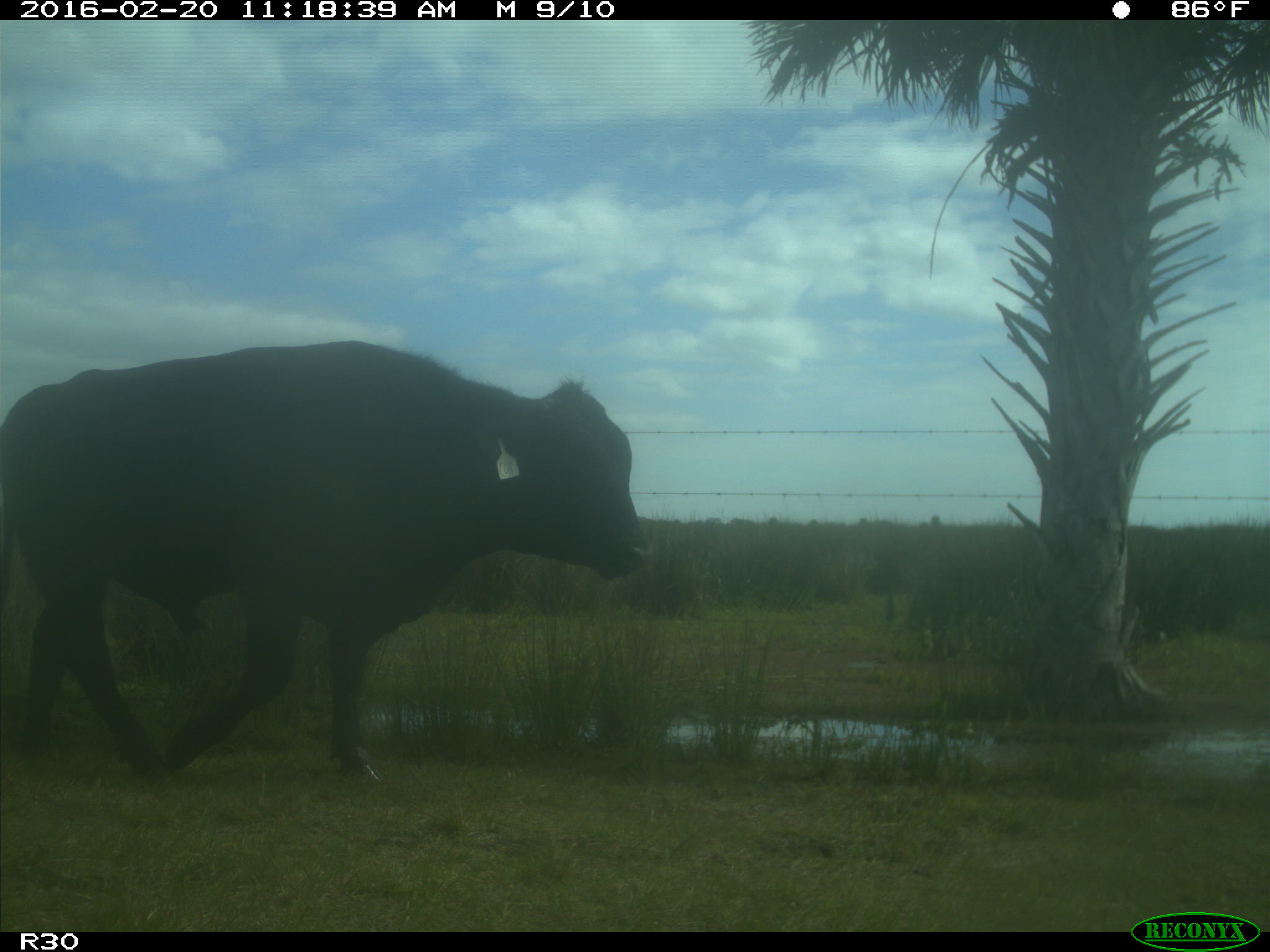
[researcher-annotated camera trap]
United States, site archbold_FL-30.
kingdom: Animalia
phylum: Chordata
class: Mammalia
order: Artiodactyla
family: Bovidae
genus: Bos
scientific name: Bos taurus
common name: domestic cow